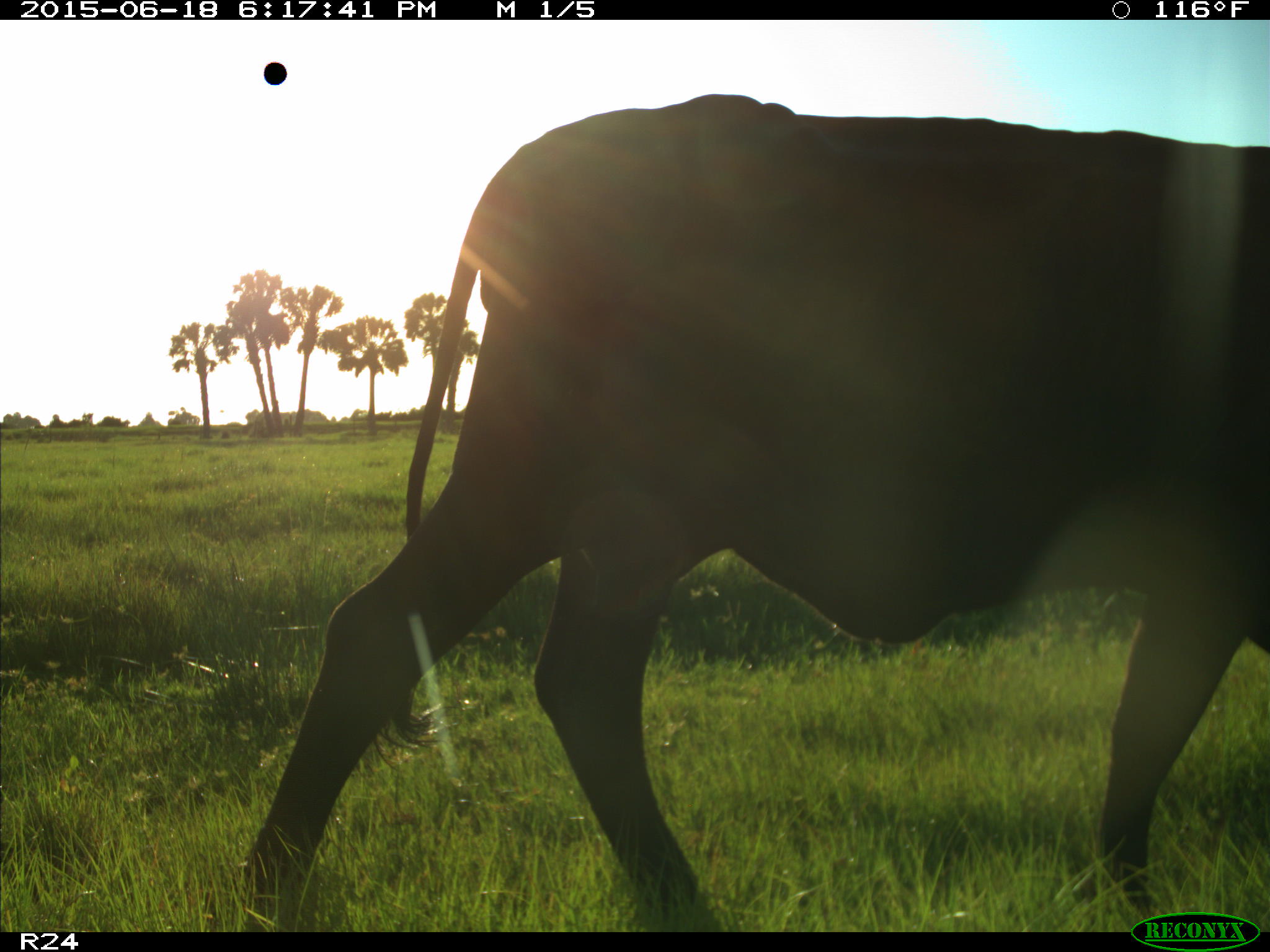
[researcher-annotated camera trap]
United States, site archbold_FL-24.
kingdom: Animalia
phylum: Chordata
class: Mammalia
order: Artiodactyla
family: Bovidae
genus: Bos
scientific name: Bos taurus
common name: domestic cow